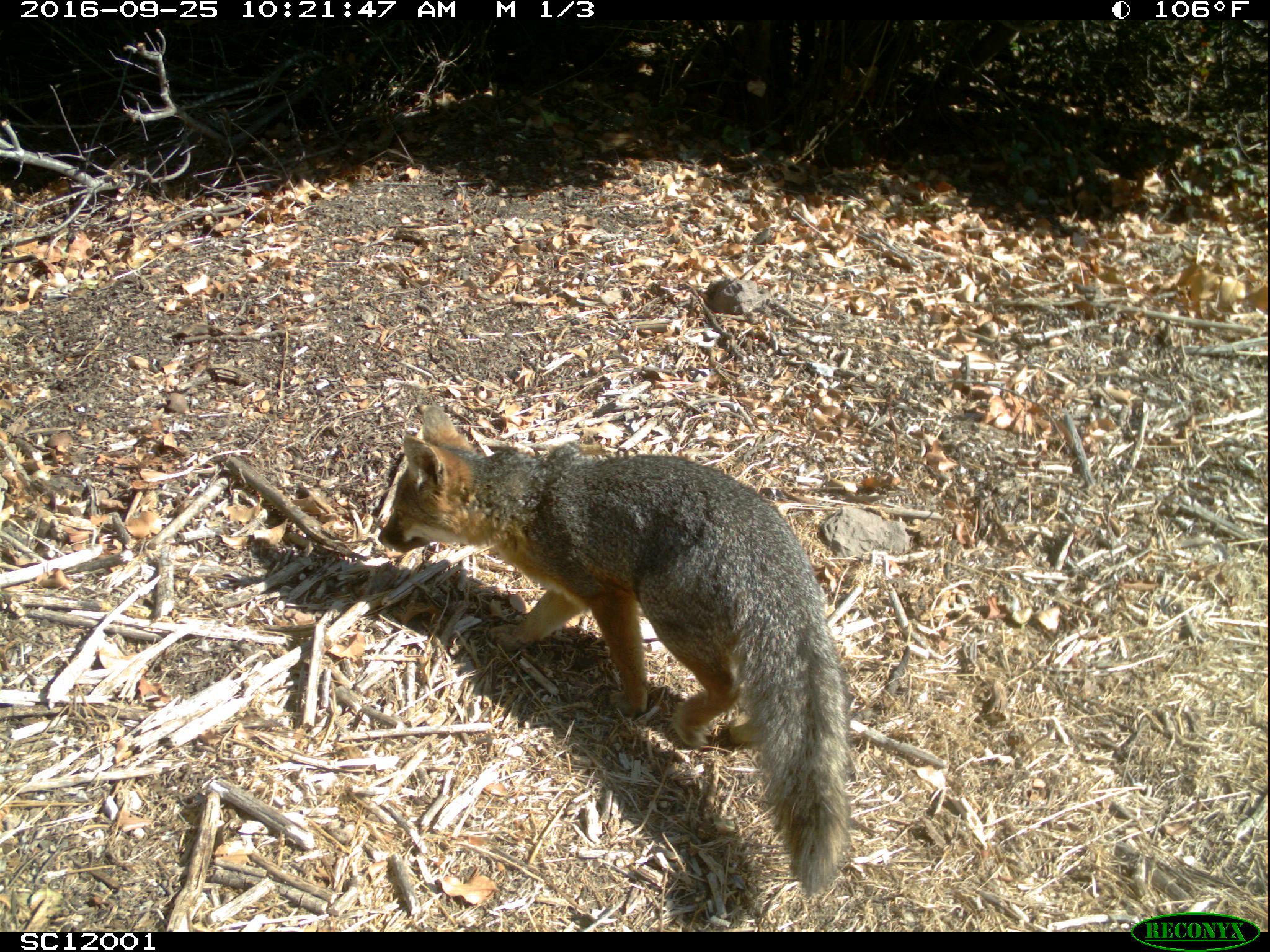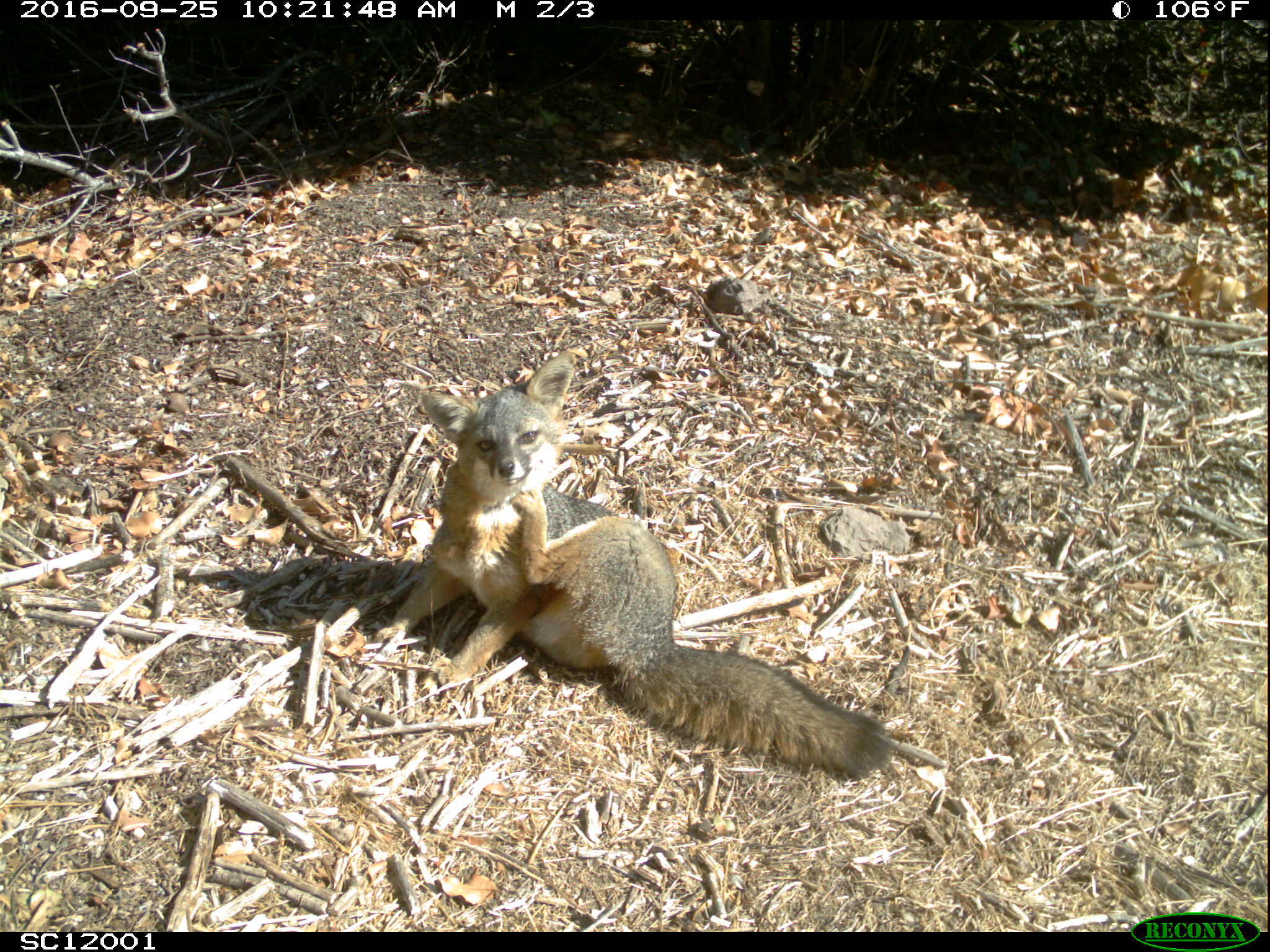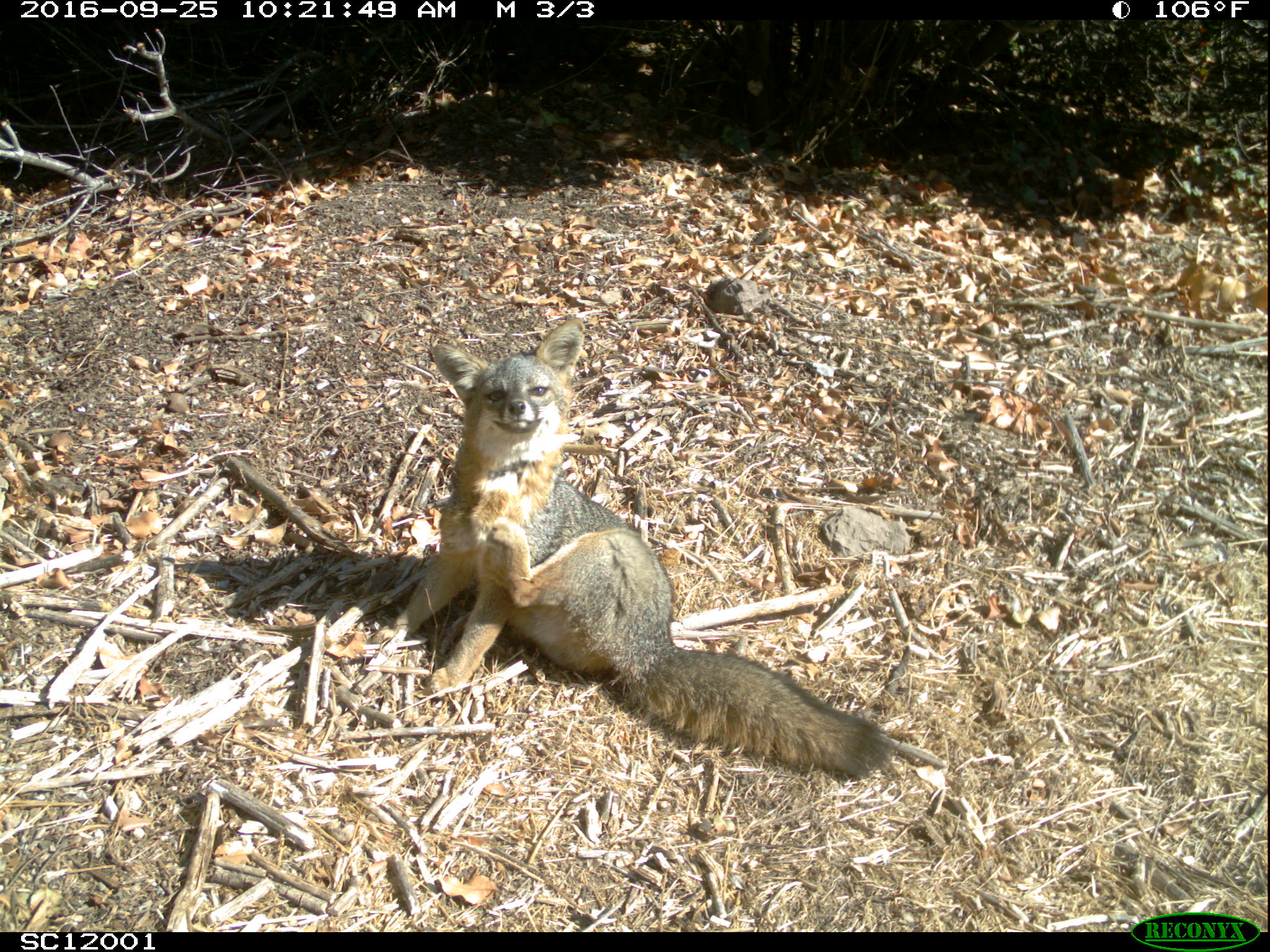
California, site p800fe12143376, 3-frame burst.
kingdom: Animalia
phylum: Chordata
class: Mammalia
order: Carnivora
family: Canidae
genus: Urocyon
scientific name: Urocyon littoralis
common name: island fox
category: fox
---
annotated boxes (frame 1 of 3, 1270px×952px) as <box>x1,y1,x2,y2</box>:
fox: <box>378,406,851,895</box>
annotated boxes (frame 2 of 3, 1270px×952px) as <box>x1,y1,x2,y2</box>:
fox: <box>373,351,894,776</box>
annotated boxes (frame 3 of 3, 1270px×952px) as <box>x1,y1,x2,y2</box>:
fox: <box>368,315,892,781</box>